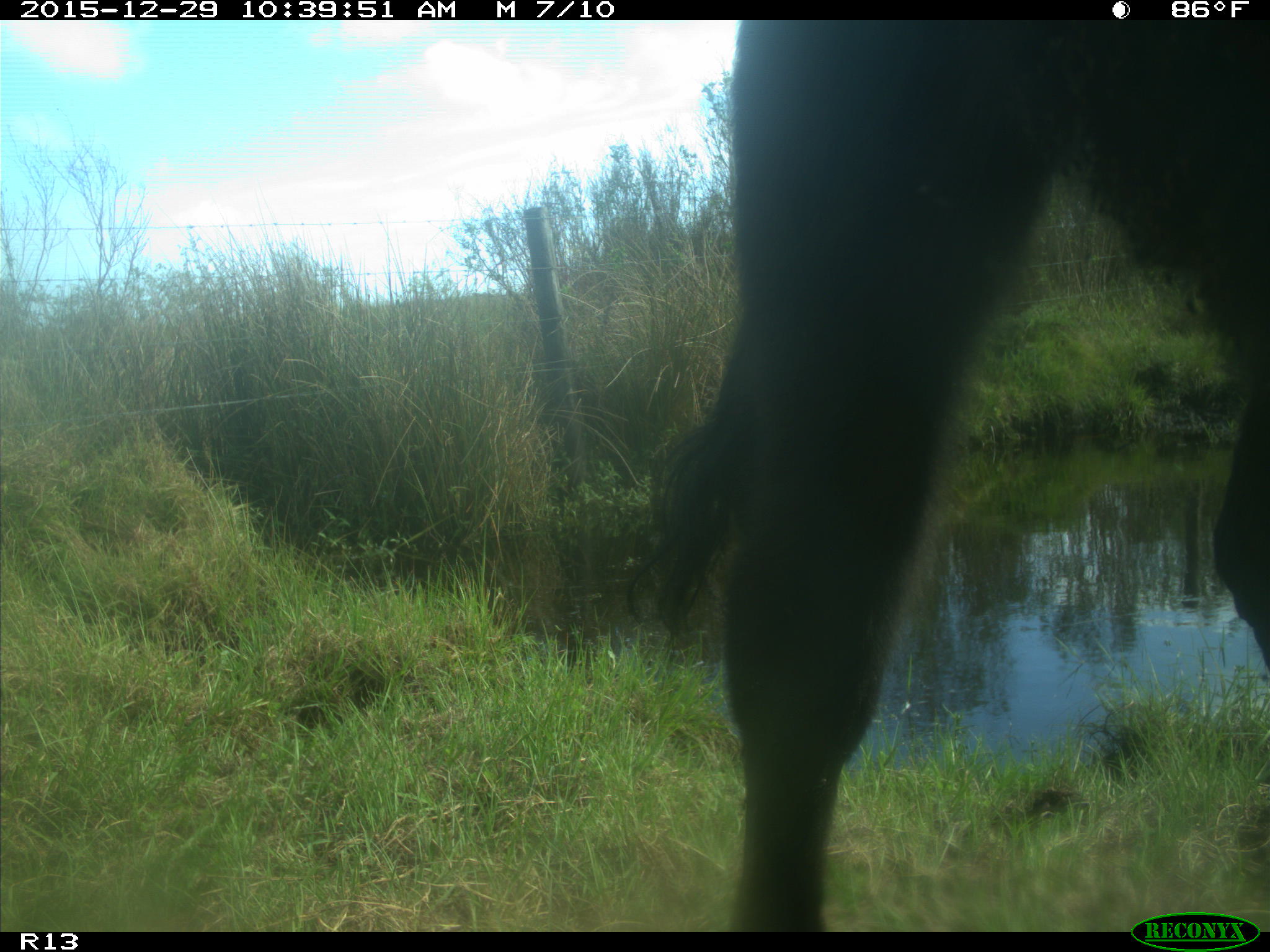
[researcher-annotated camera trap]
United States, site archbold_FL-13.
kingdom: Animalia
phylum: Chordata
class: Mammalia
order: Artiodactyla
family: Bovidae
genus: Bos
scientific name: Bos taurus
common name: domestic cow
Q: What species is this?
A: Bos taurus (domestic cow).